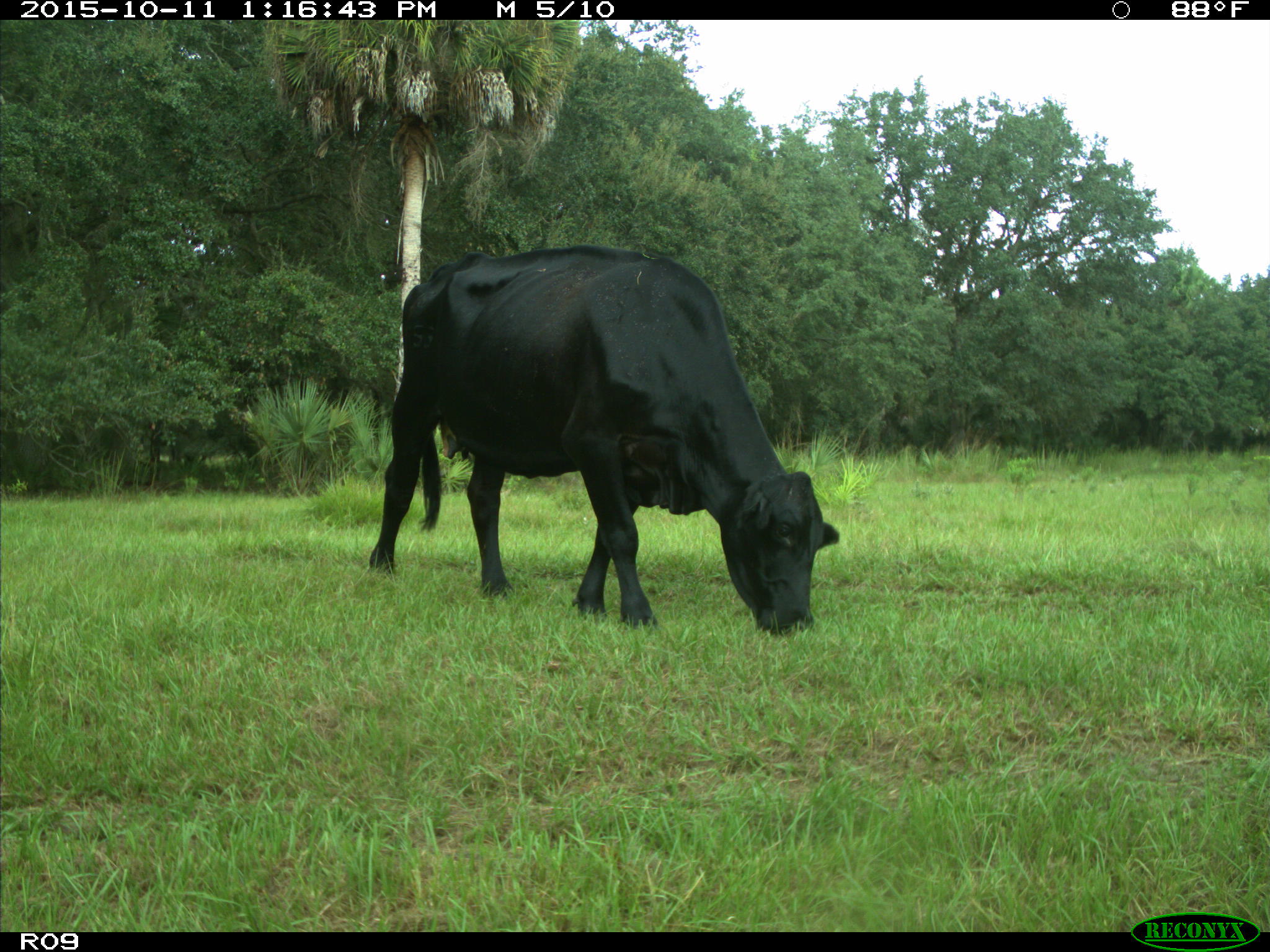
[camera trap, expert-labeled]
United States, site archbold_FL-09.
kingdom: Animalia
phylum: Chordata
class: Mammalia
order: Artiodactyla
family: Bovidae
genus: Bos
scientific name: Bos taurus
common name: domestic cow